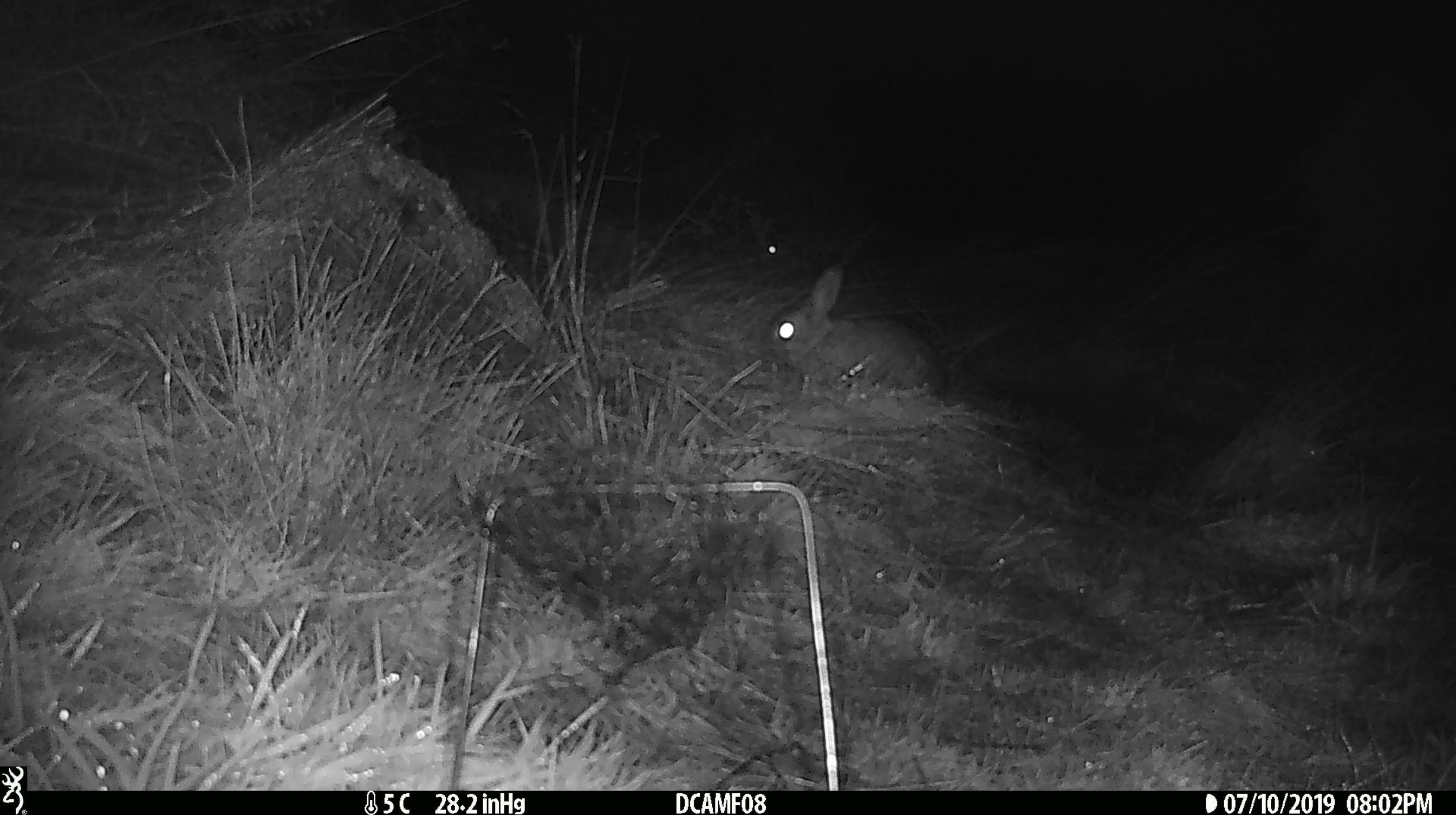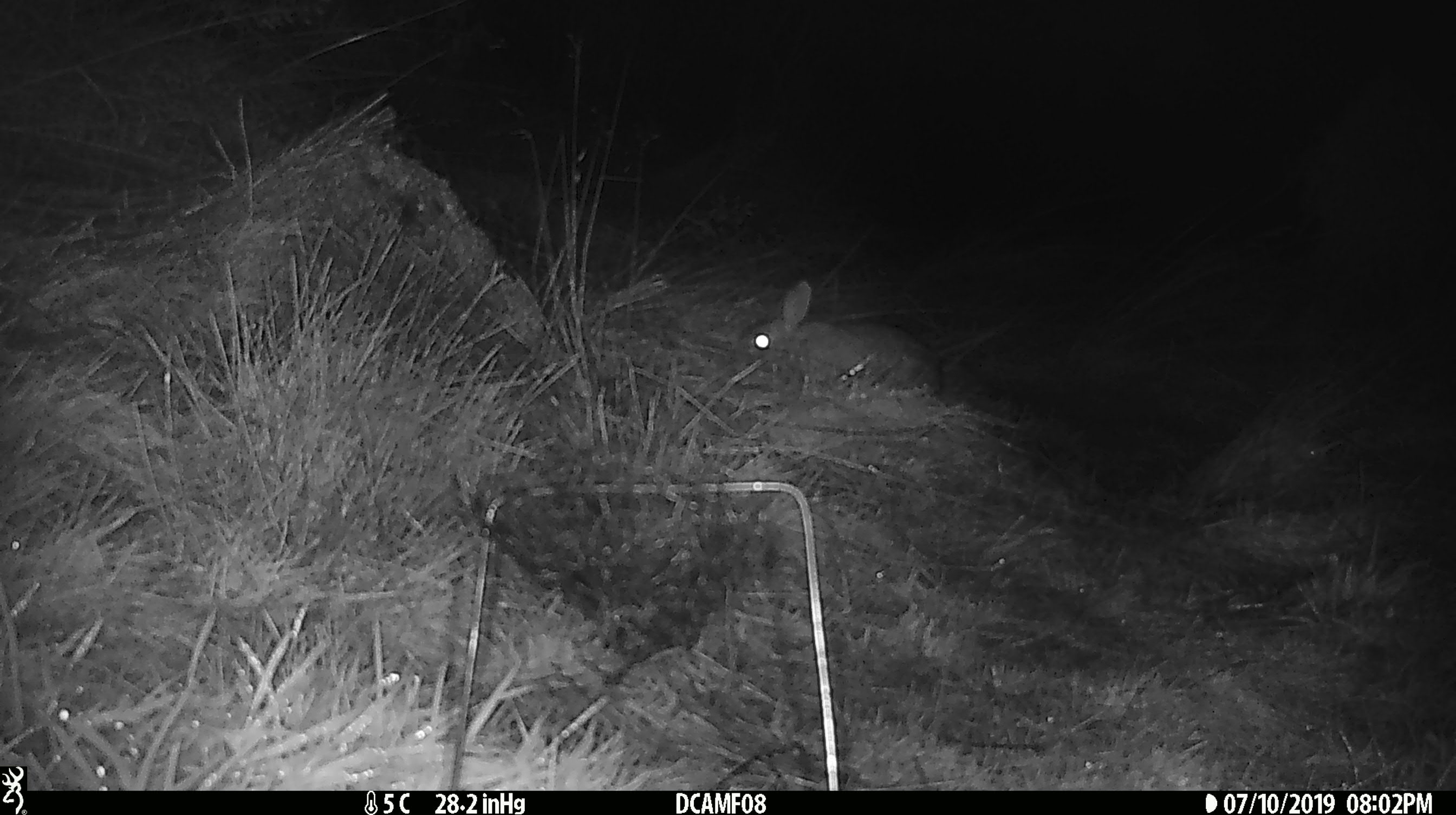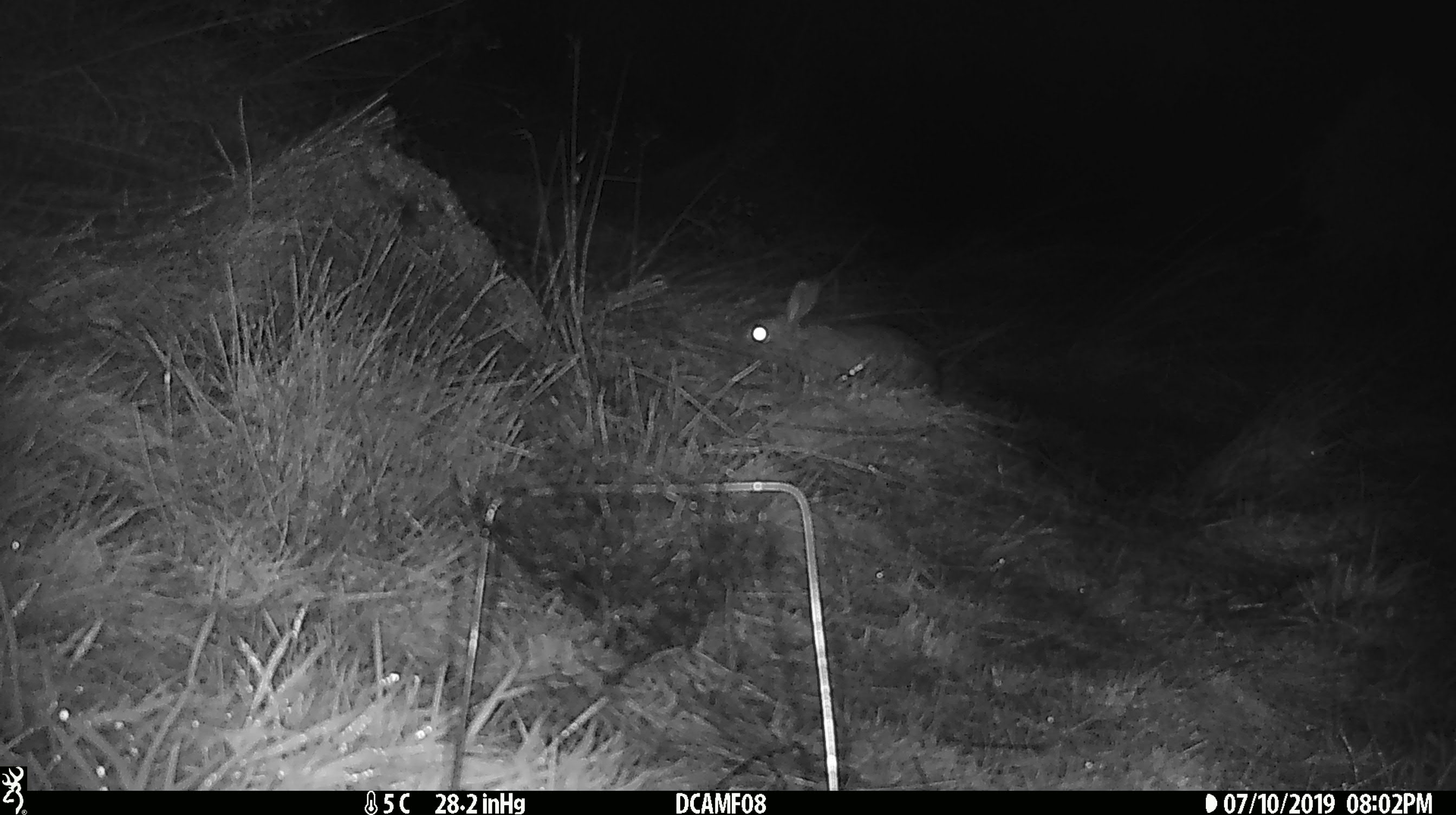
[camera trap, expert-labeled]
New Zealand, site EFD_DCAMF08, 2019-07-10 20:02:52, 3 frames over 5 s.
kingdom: Animalia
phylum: Chordata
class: Mammalia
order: Lagomorpha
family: Leporidae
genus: Oryctolagus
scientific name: Oryctolagus cuniculus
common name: european rabbit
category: rabbit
Rabbit (european rabbit) (Oryctolagus cuniculus).